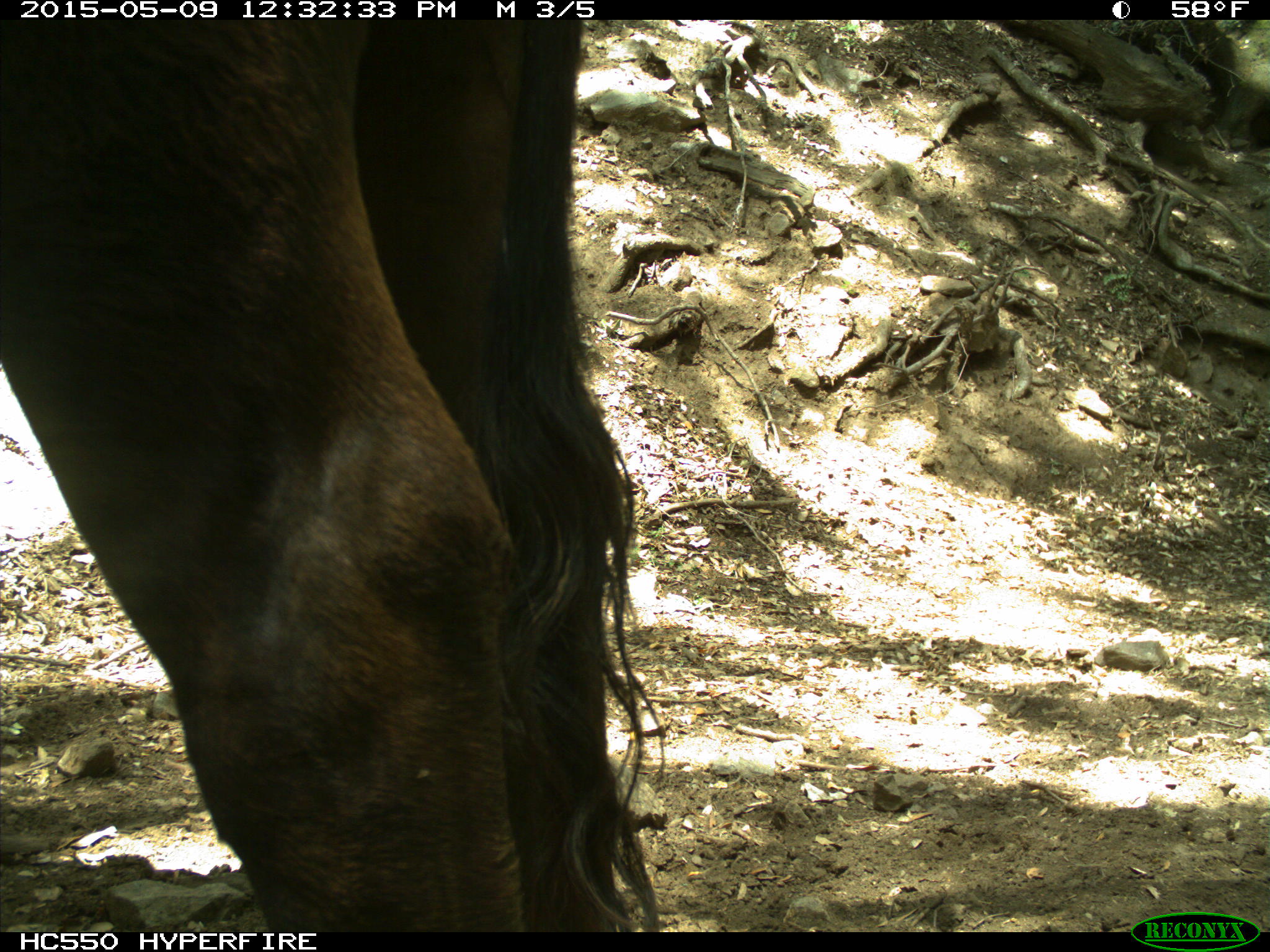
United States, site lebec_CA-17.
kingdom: Animalia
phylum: Chordata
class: Mammalia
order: Artiodactyla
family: Bovidae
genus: Bos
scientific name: Bos taurus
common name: domestic cow